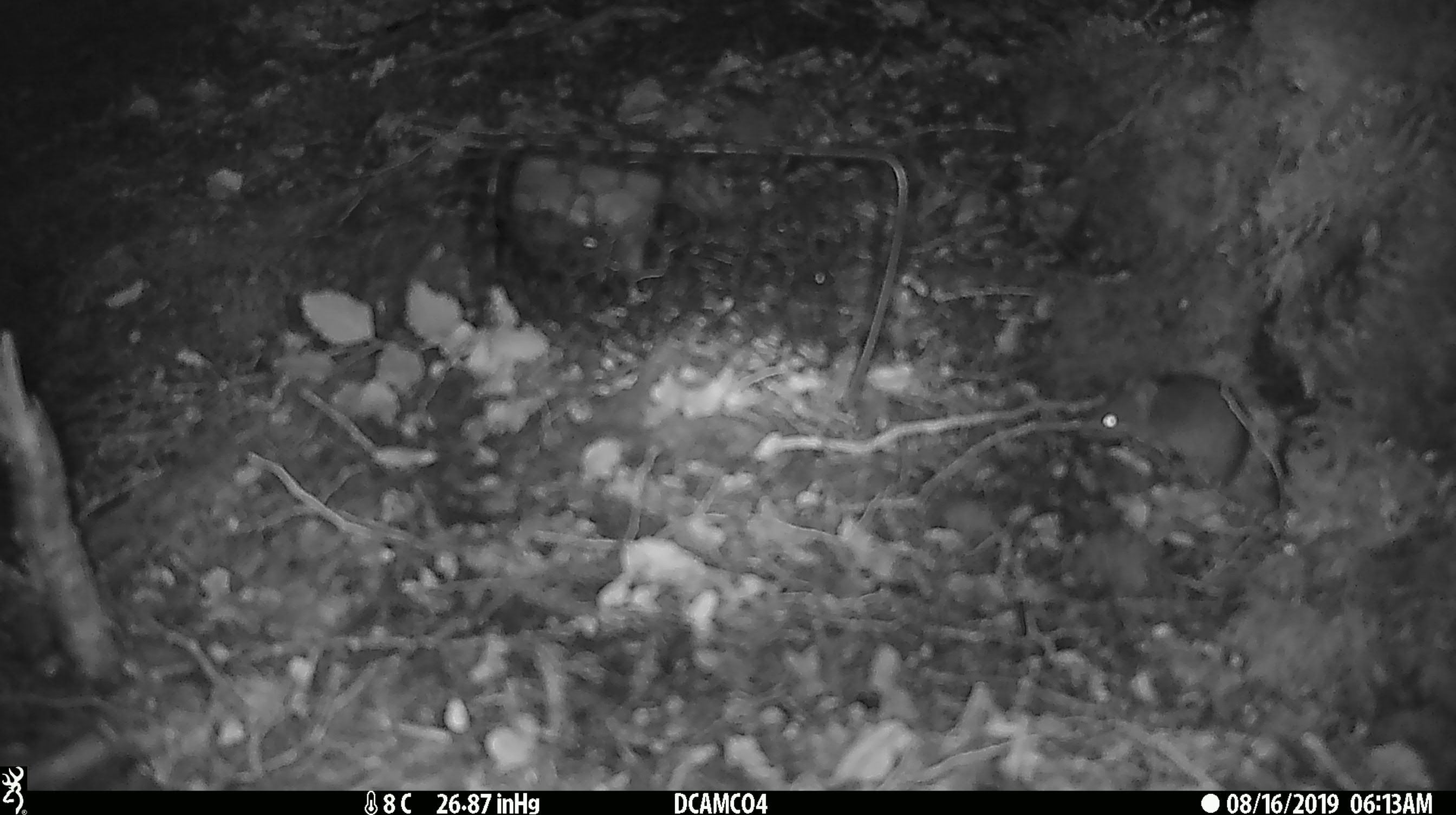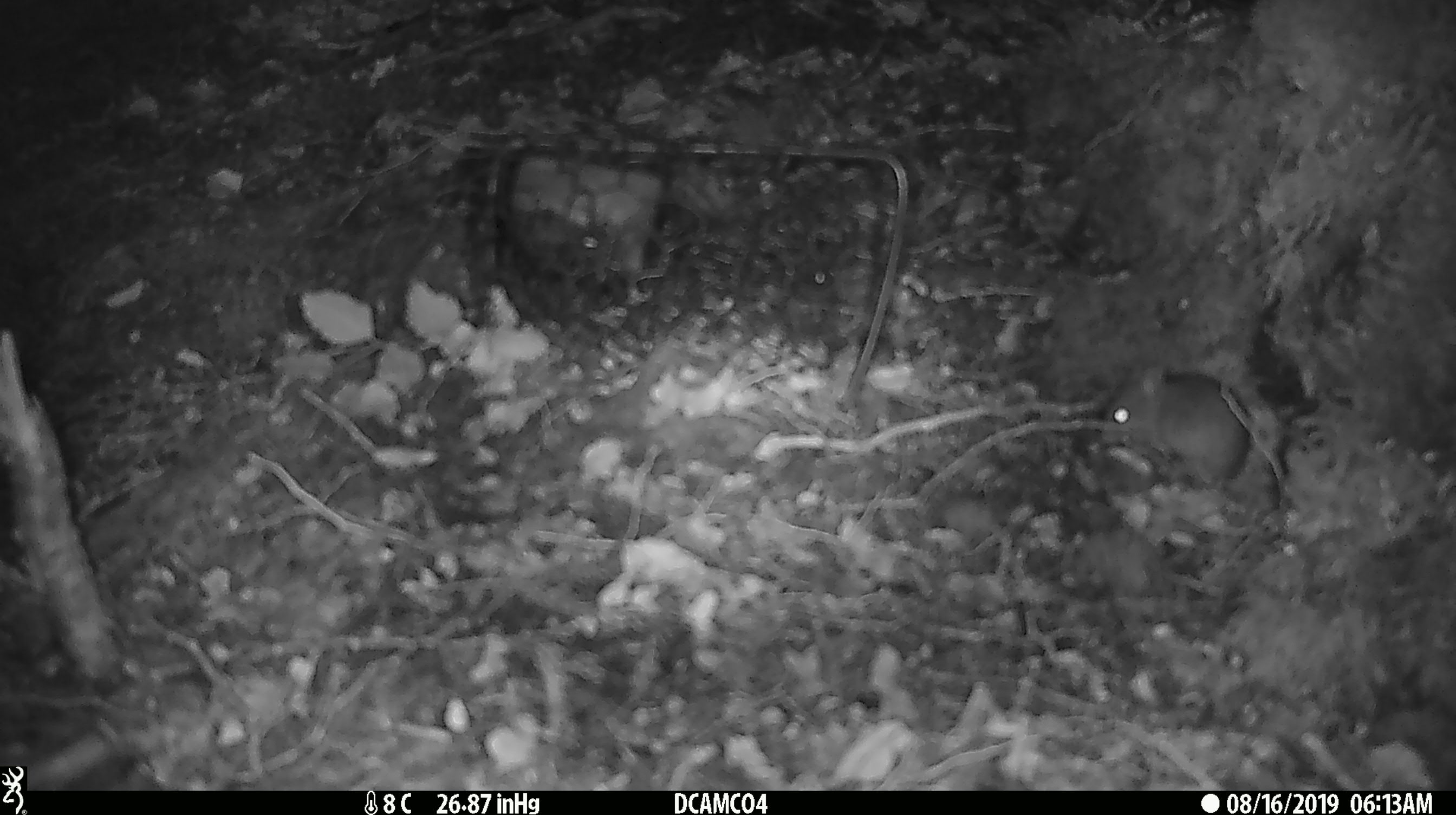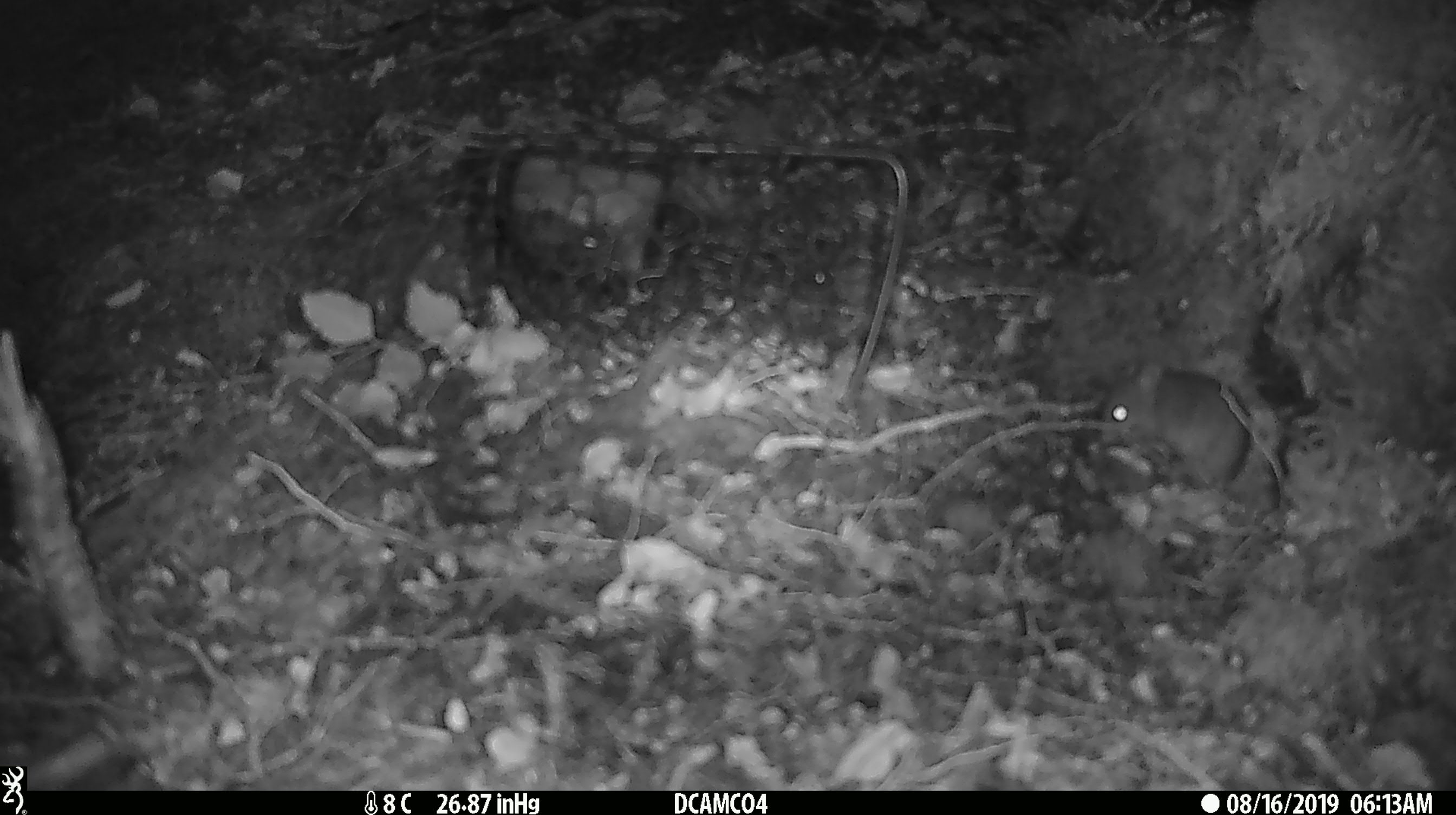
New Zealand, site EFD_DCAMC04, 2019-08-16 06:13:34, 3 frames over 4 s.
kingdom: Animalia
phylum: Chordata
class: Mammalia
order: Rodentia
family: Muridae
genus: Mus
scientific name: Mus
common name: mouse